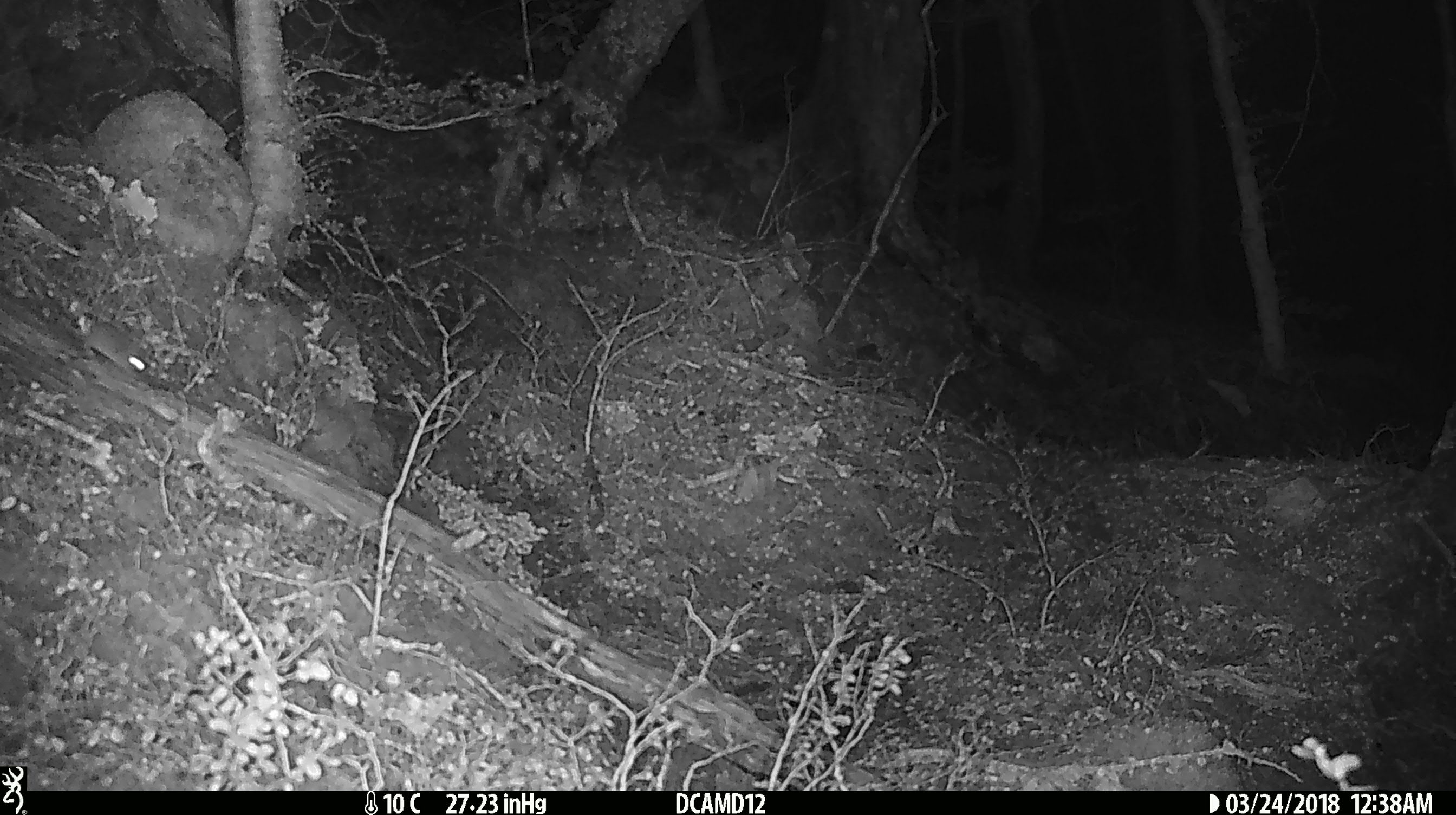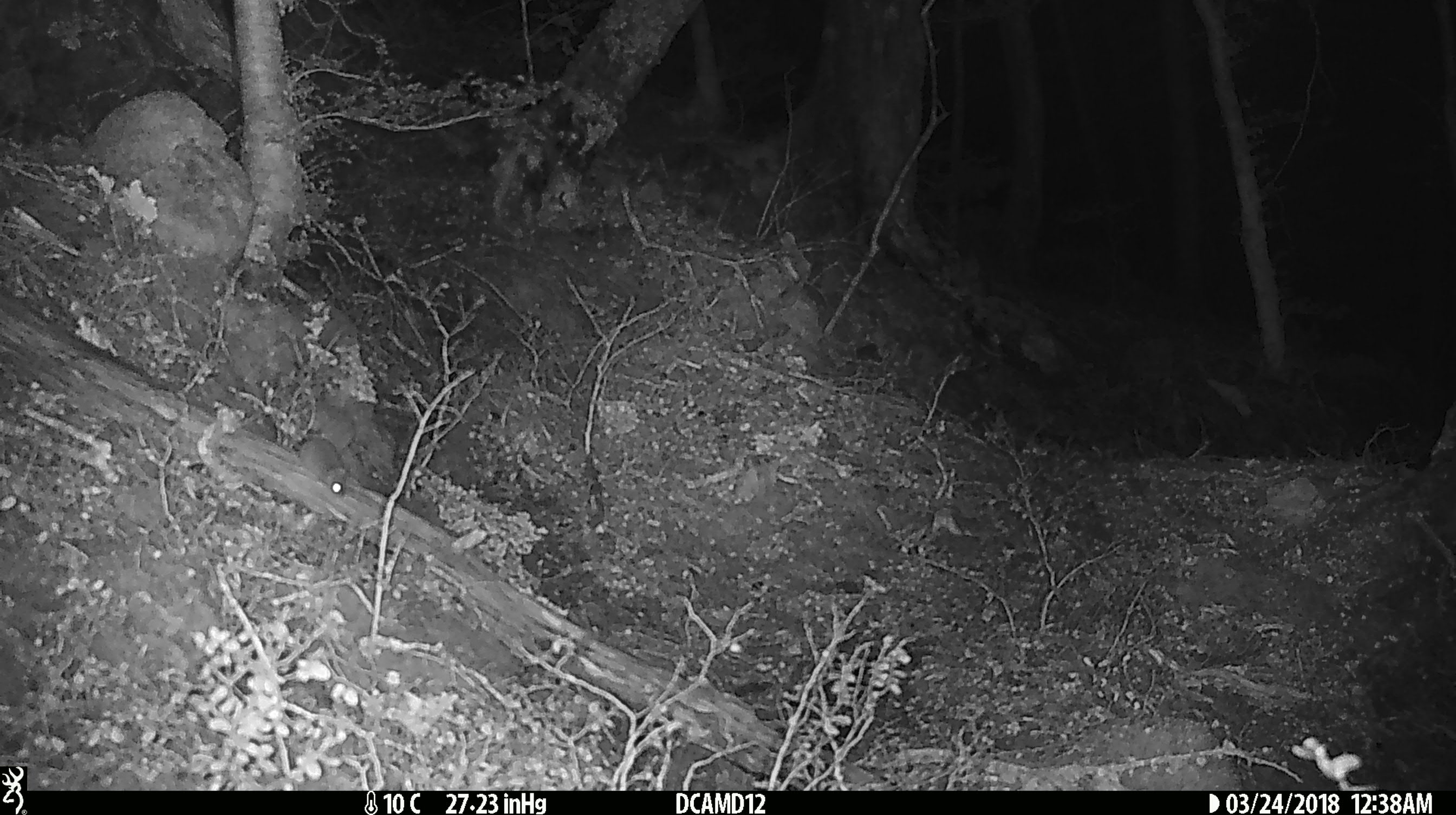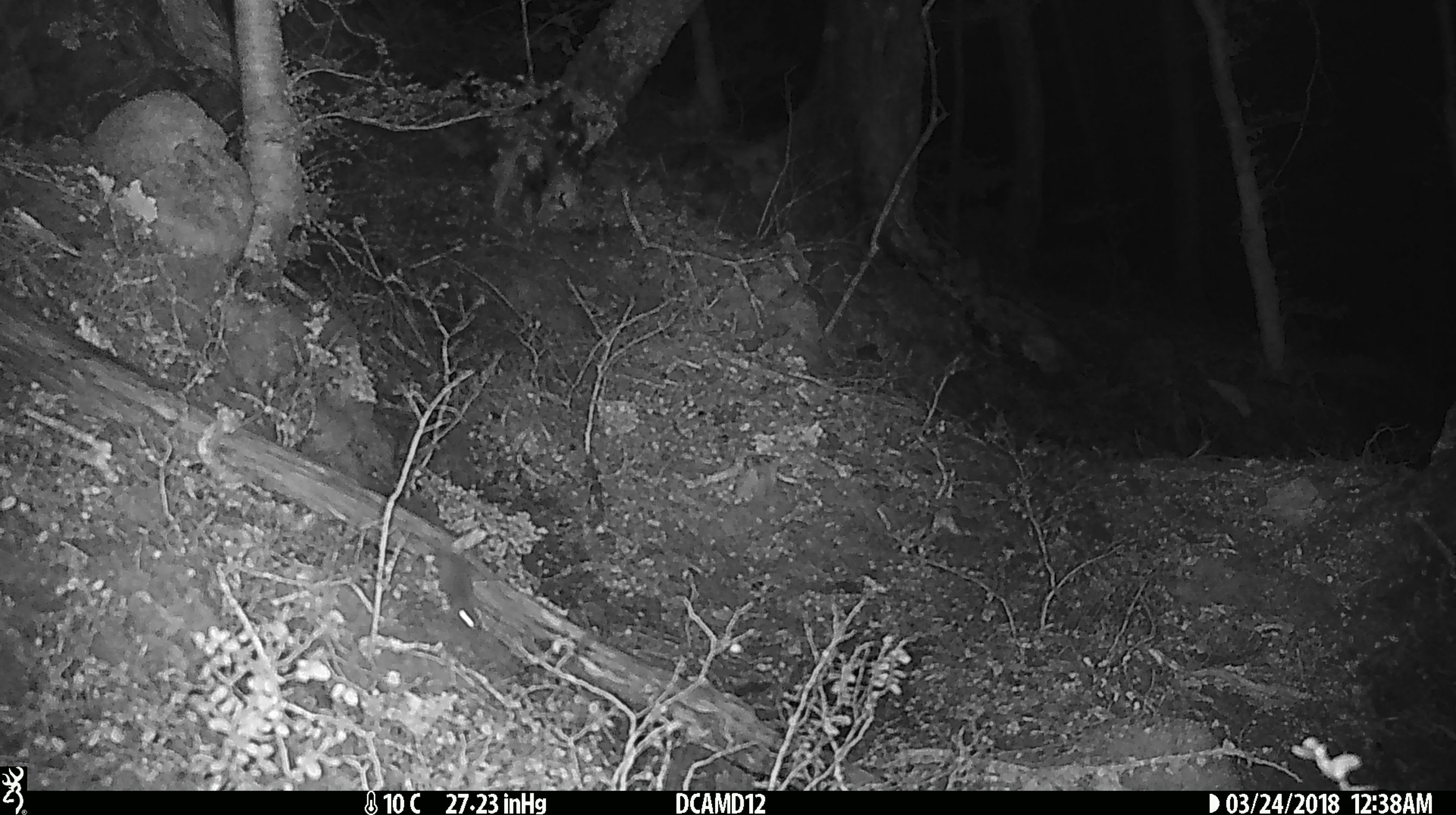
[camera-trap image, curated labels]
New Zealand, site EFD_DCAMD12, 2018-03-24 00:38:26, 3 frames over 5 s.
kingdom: Animalia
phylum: Chordata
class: Mammalia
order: Rodentia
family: Muridae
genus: Mus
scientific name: Mus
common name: mouse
Mouse (Mus).